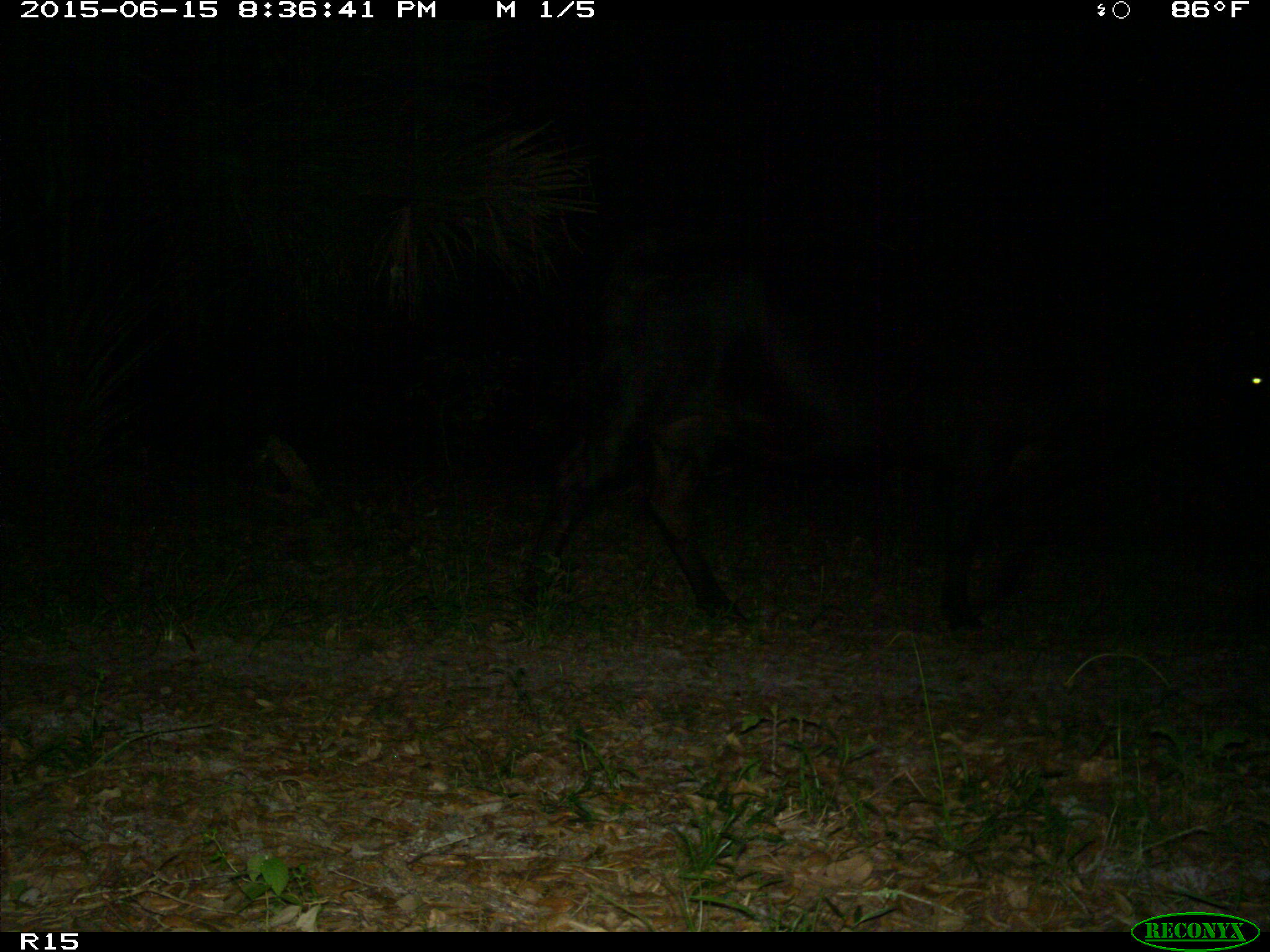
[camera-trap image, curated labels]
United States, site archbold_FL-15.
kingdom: Animalia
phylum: Chordata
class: Mammalia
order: Artiodactyla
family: Bovidae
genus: Bos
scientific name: Bos taurus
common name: domestic cow